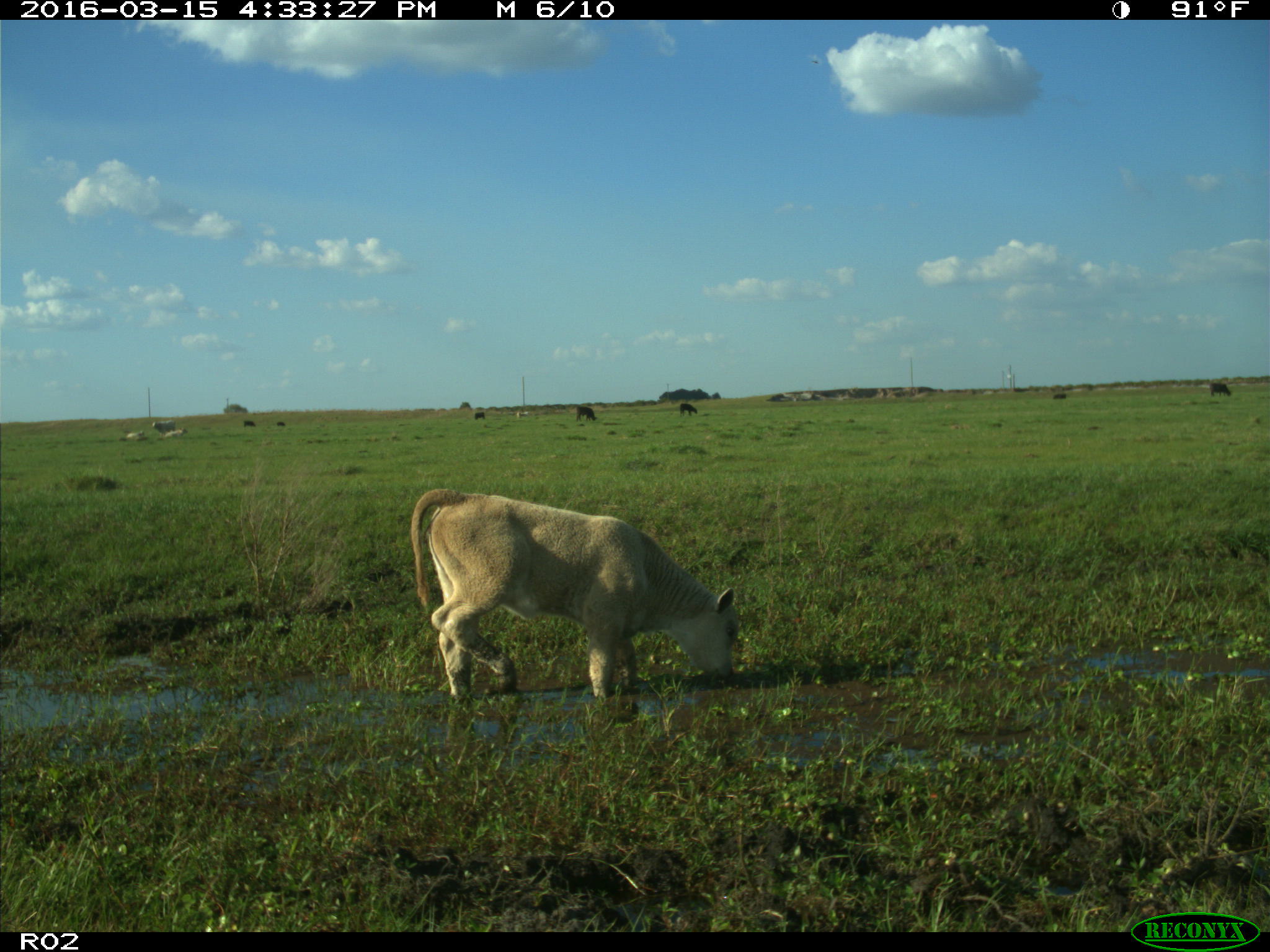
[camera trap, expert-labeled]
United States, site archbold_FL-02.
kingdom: Animalia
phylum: Chordata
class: Mammalia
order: Artiodactyla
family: Bovidae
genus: Bos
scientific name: Bos taurus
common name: domestic cow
Bos taurus (domestic cow).